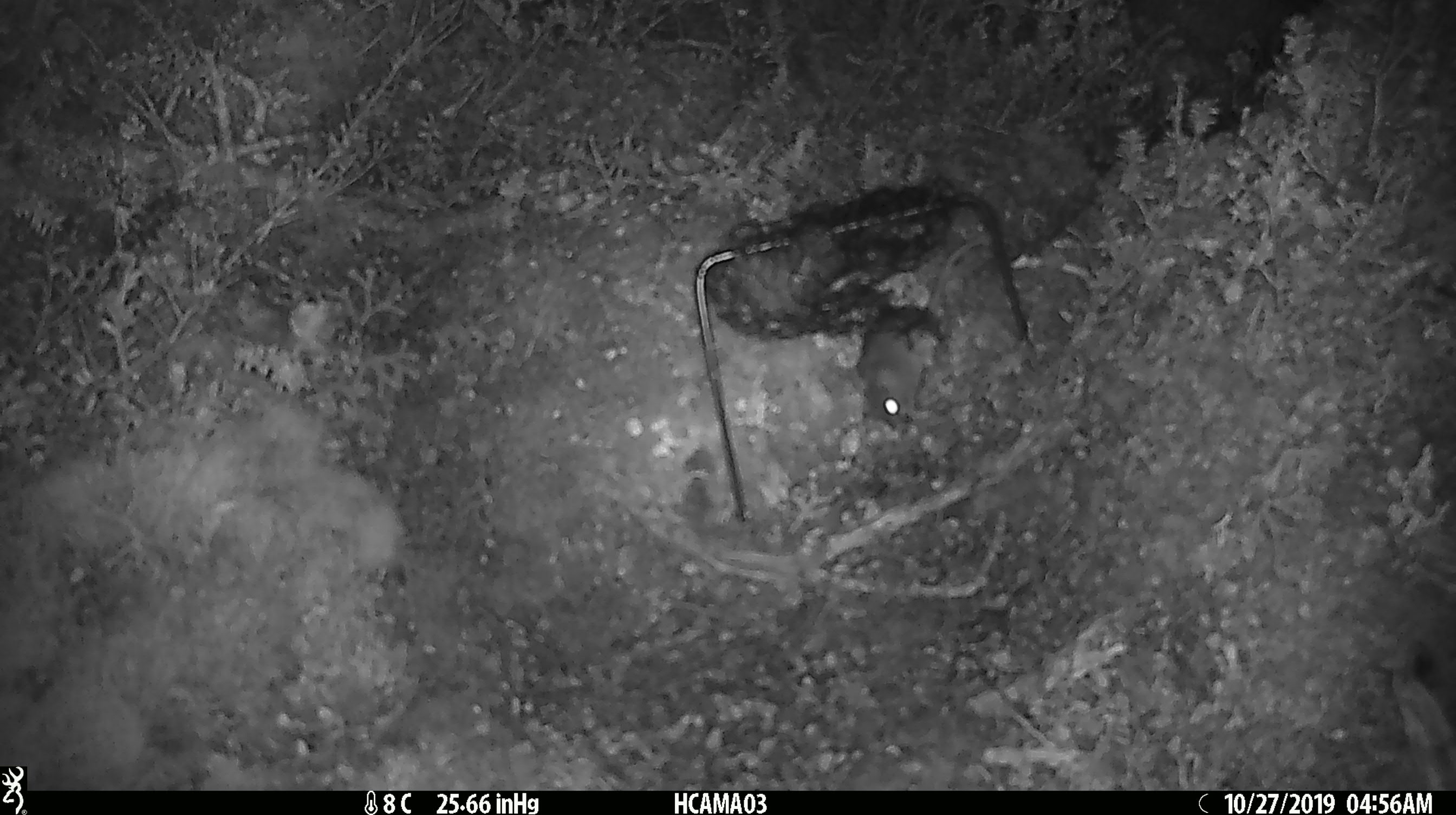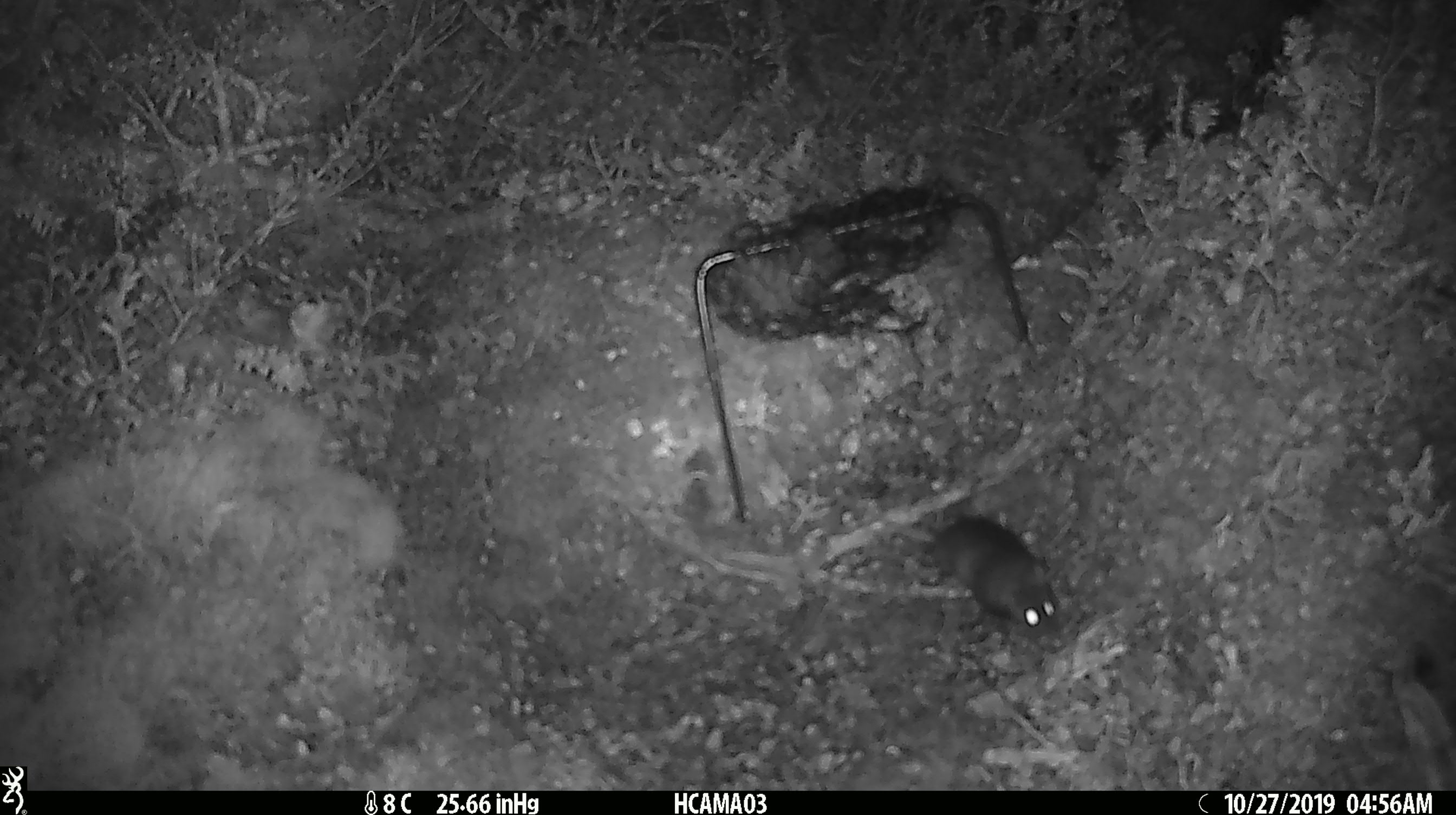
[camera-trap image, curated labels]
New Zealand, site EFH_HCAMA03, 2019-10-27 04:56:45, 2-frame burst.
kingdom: Animalia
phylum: Chordata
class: Mammalia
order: Rodentia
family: Muridae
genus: Mus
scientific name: Mus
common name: mouse